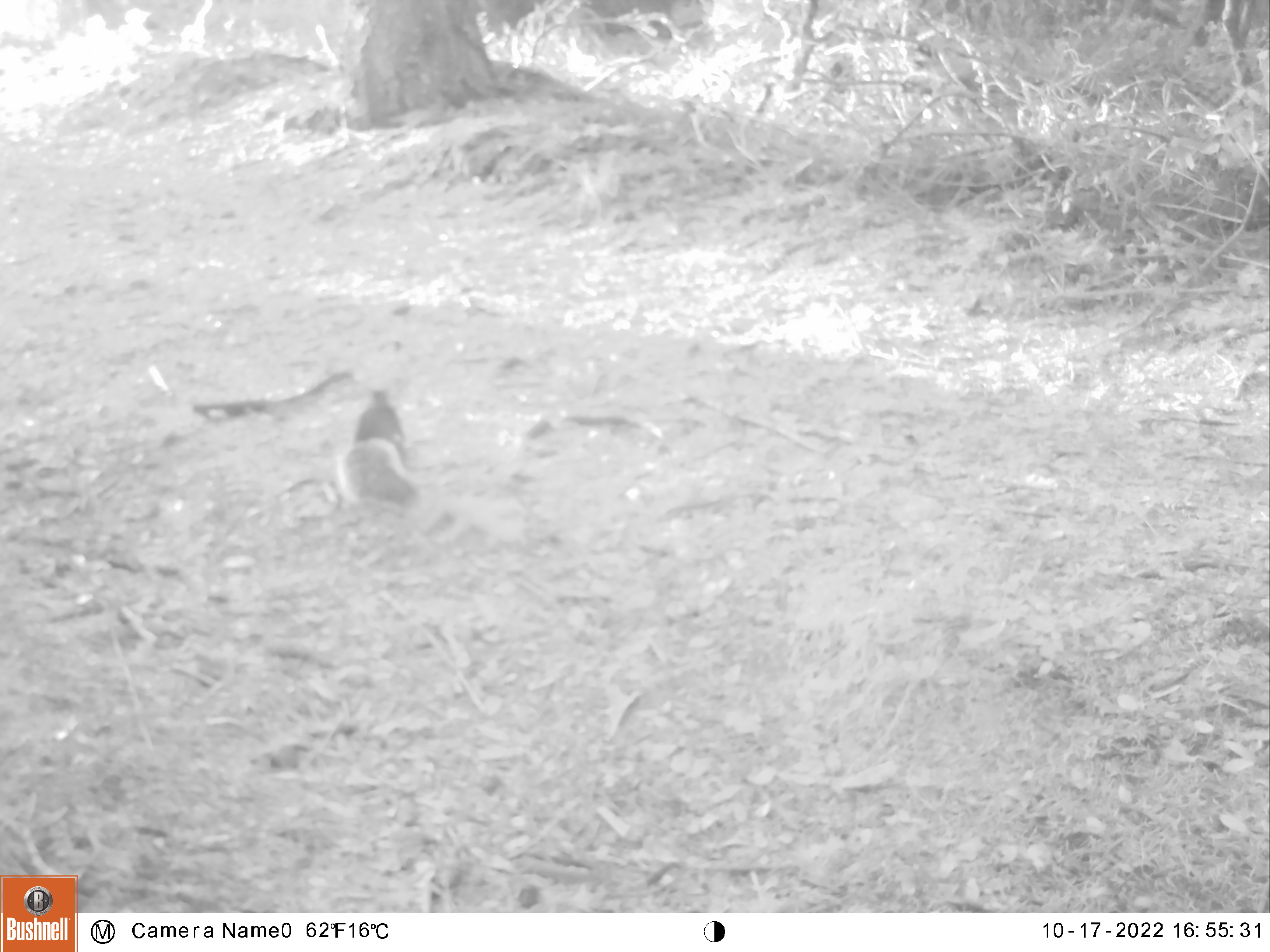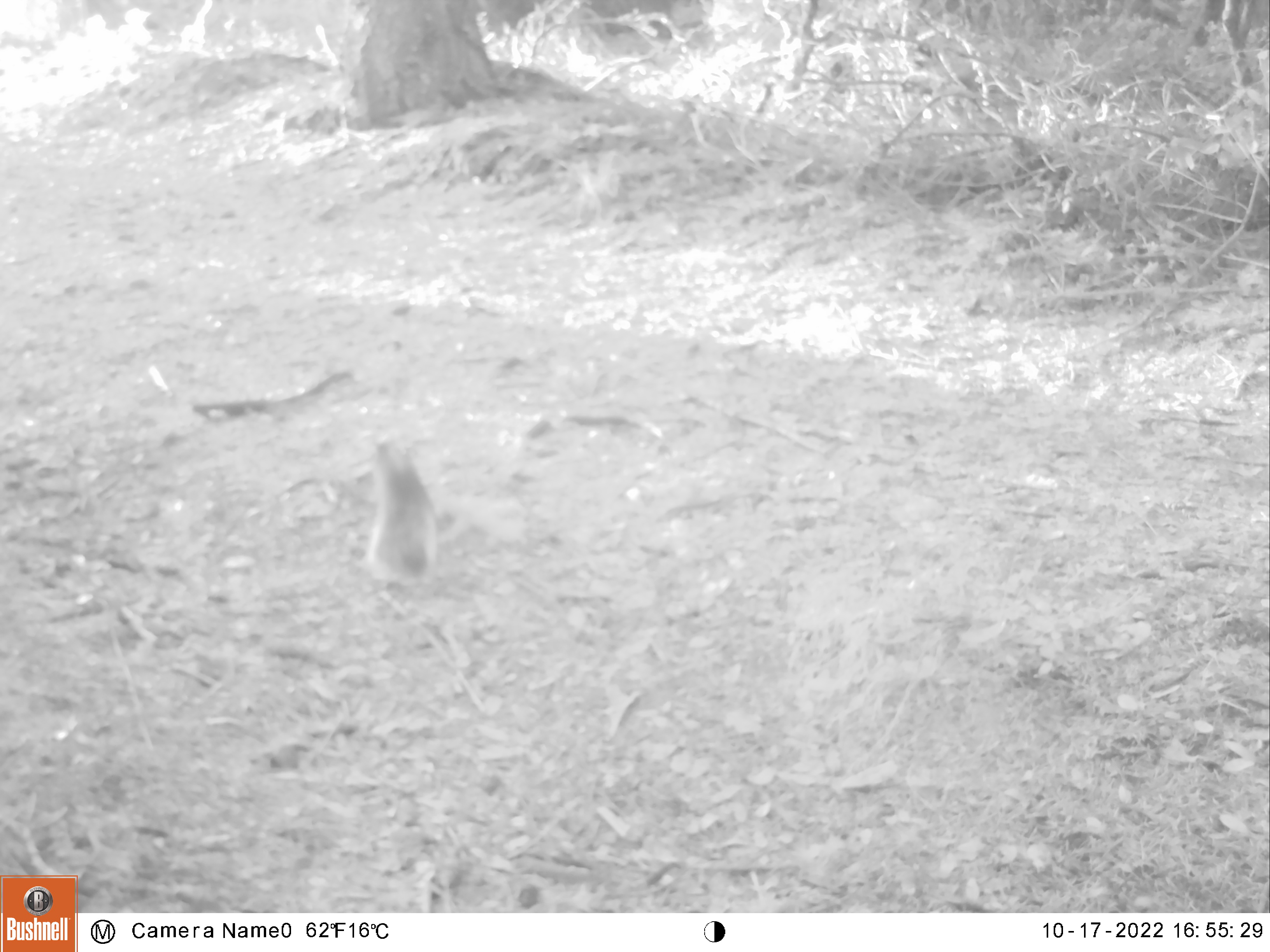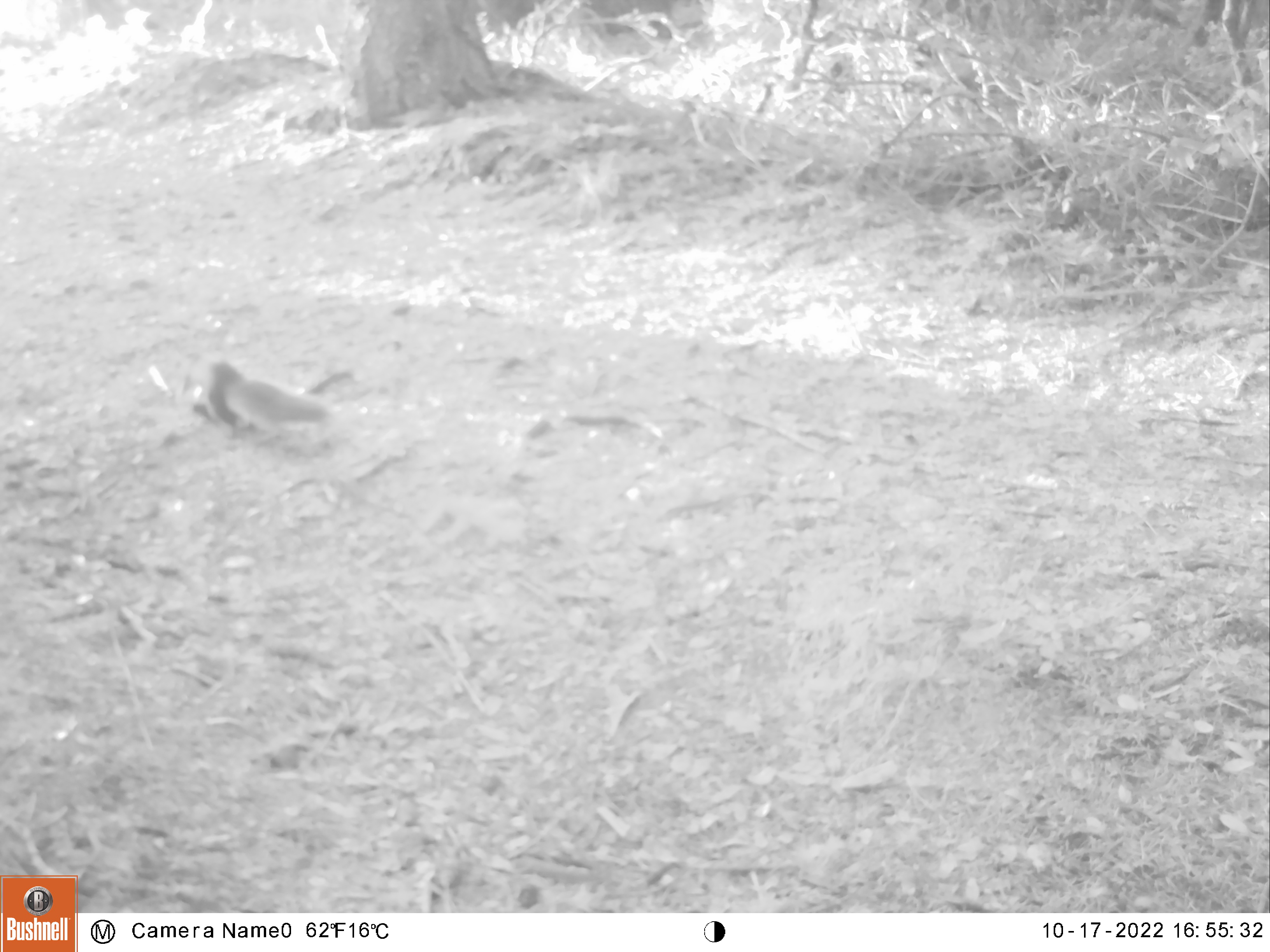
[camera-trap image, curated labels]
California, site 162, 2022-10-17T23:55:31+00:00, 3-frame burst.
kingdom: Animalia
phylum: Chordata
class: Mammalia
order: Rodentia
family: Sciuridae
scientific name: Sciuridae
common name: squirrel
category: unknown squirrel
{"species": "unknown squirrel (squirrel) (Sciuridae)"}